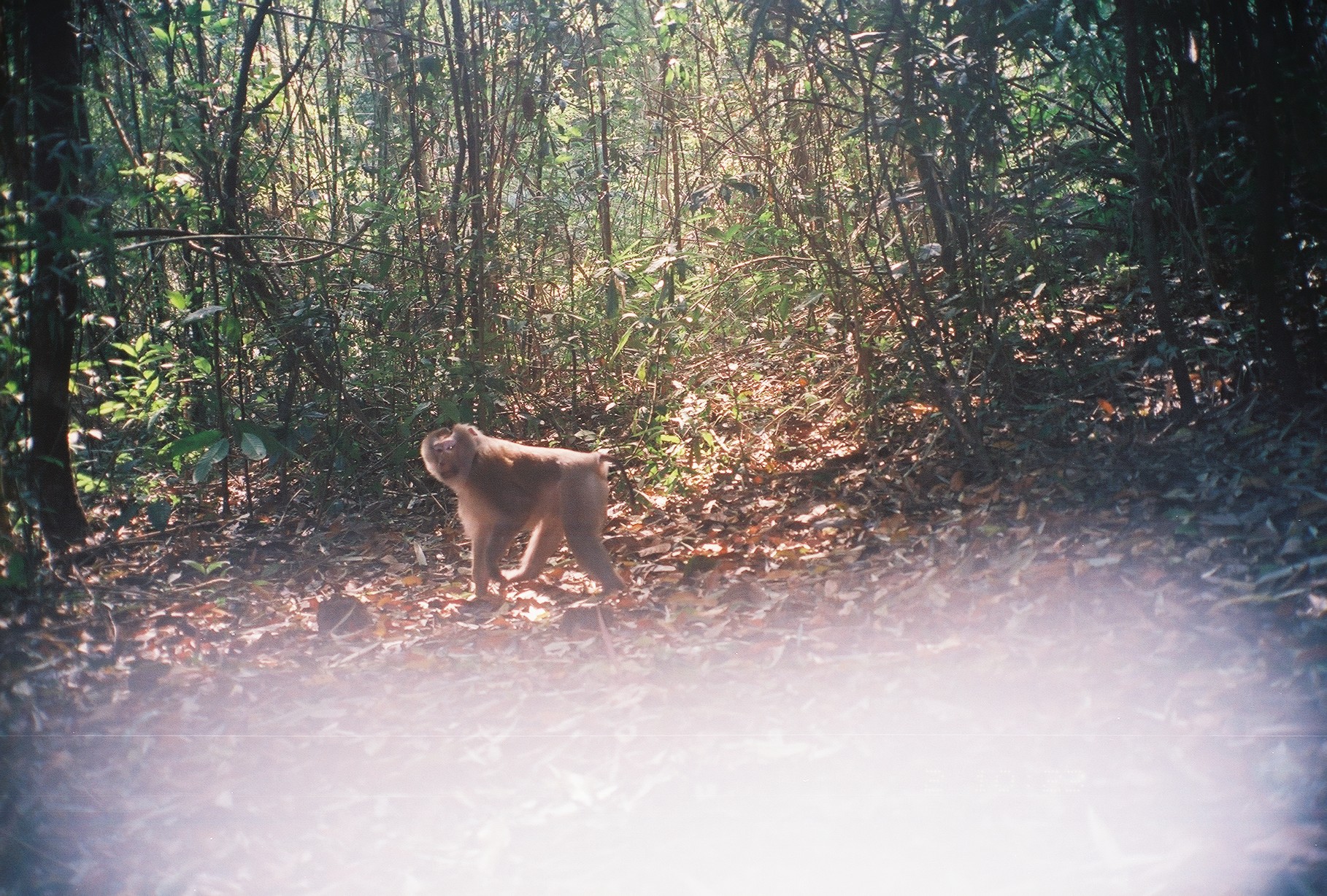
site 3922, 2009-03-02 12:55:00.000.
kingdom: Animalia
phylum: Chordata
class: Mammalia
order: Primates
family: Cercopithecidae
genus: Macaca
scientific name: Macaca nemestrina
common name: southern pig-tailed macaque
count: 1